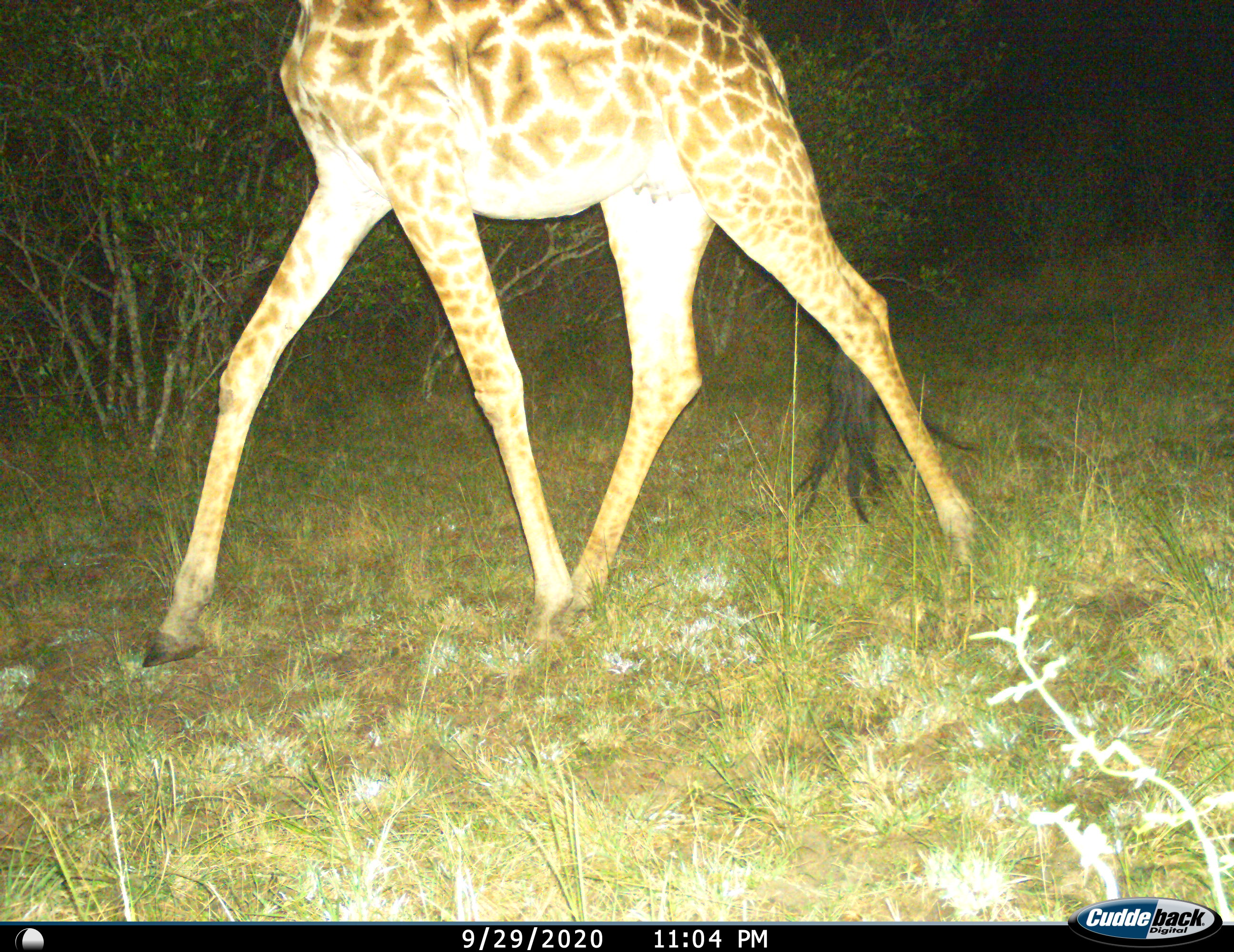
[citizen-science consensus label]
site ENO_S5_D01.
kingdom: Animalia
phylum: Chordata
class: Mammalia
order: Artiodactyla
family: Giraffidae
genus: Giraffa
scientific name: Giraffa camelopardalis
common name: giraffe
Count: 1.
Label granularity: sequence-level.